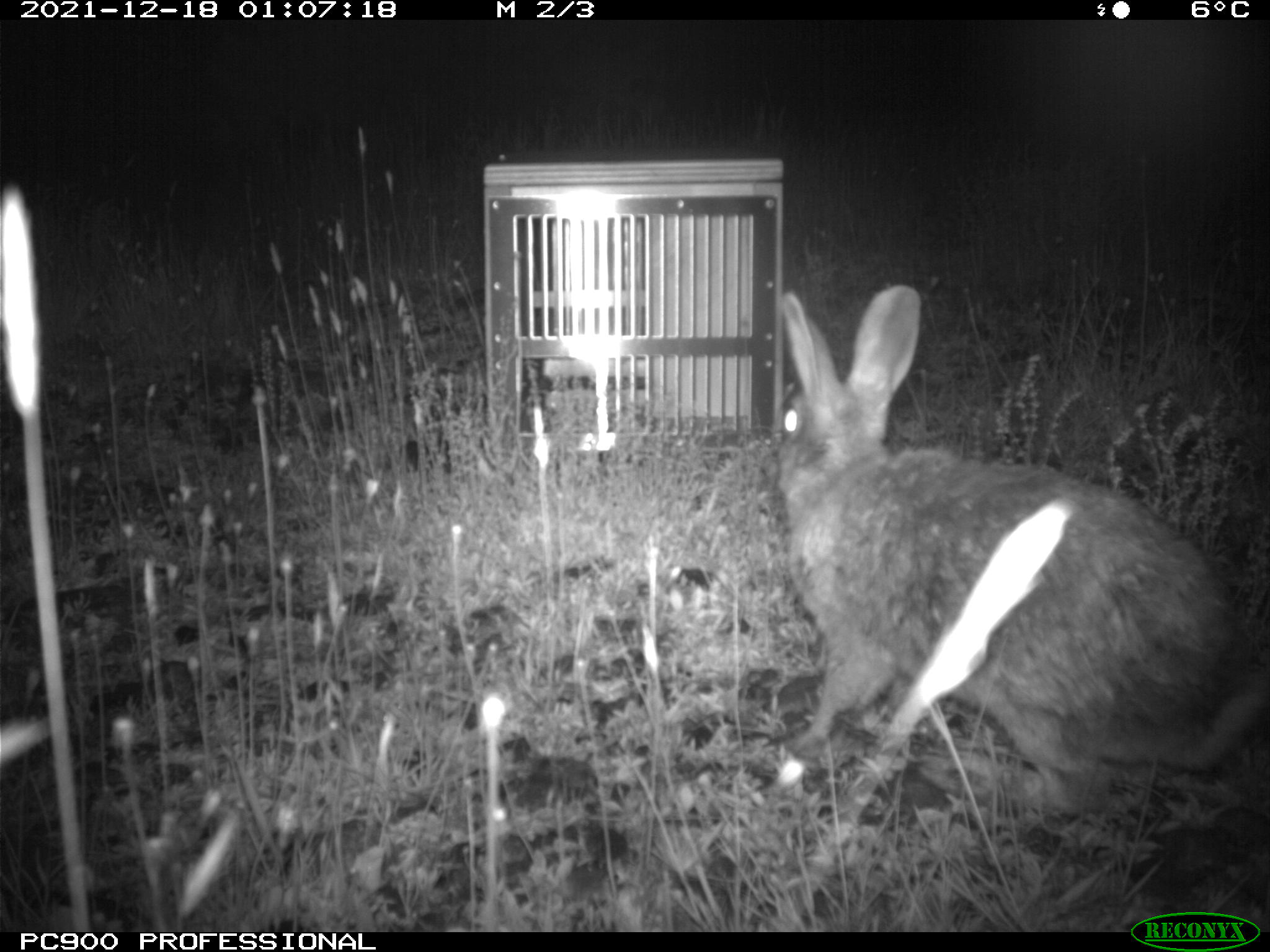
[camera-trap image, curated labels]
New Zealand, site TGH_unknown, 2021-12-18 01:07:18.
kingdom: Animalia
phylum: Chordata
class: Mammalia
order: Lagomorpha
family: Leporidae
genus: Oryctolagus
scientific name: Oryctolagus cuniculus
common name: european rabbit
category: rabbit